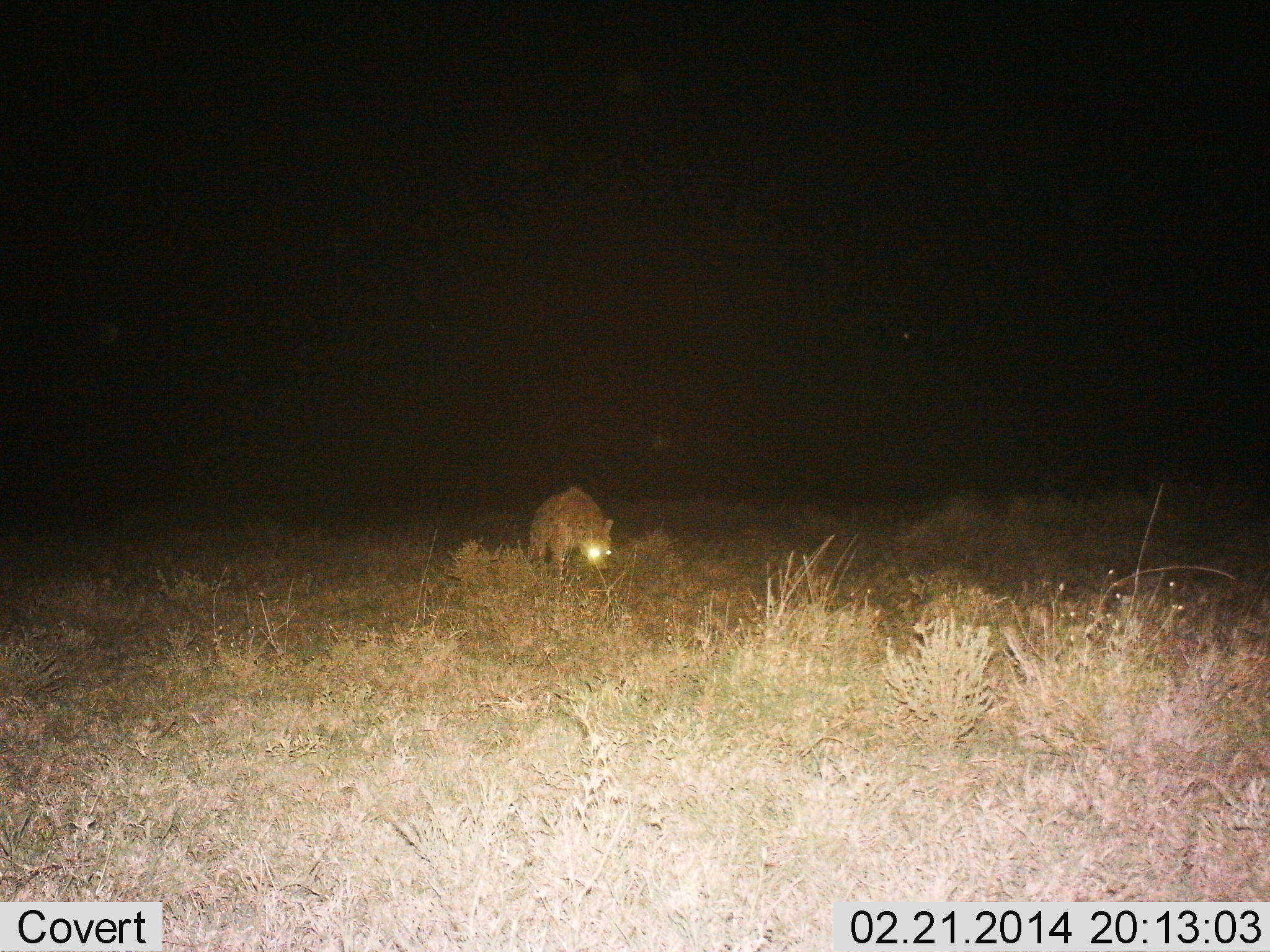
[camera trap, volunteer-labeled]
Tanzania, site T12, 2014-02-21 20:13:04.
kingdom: Animalia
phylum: Chordata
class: Mammalia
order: Carnivora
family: Hyaenidae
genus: Crocuta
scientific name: Crocuta crocuta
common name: spotted hyena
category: hyenaspotted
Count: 1.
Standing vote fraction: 50%.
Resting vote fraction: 0%.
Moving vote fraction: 50%.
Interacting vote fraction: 0%.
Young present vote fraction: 0%.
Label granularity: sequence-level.